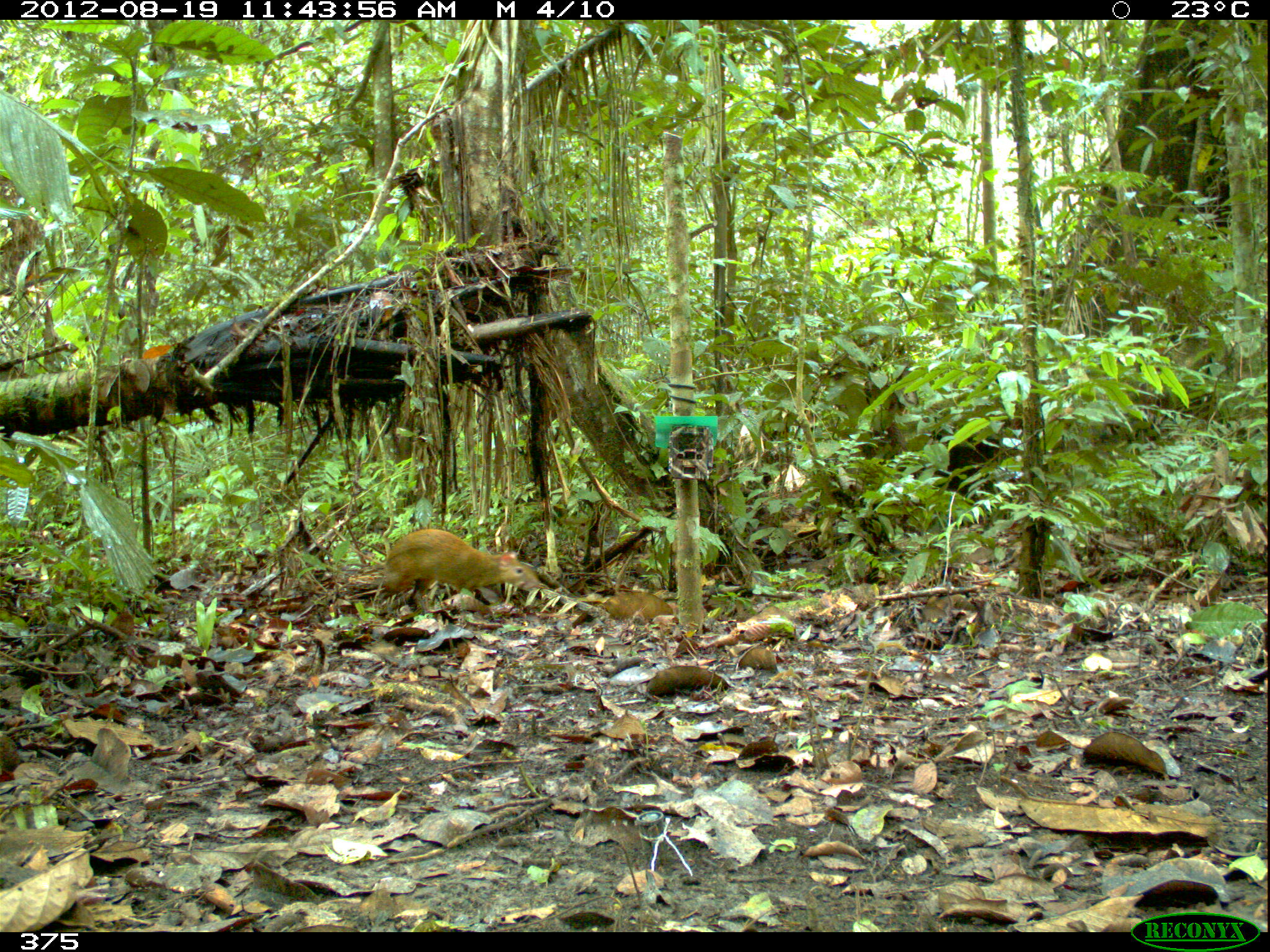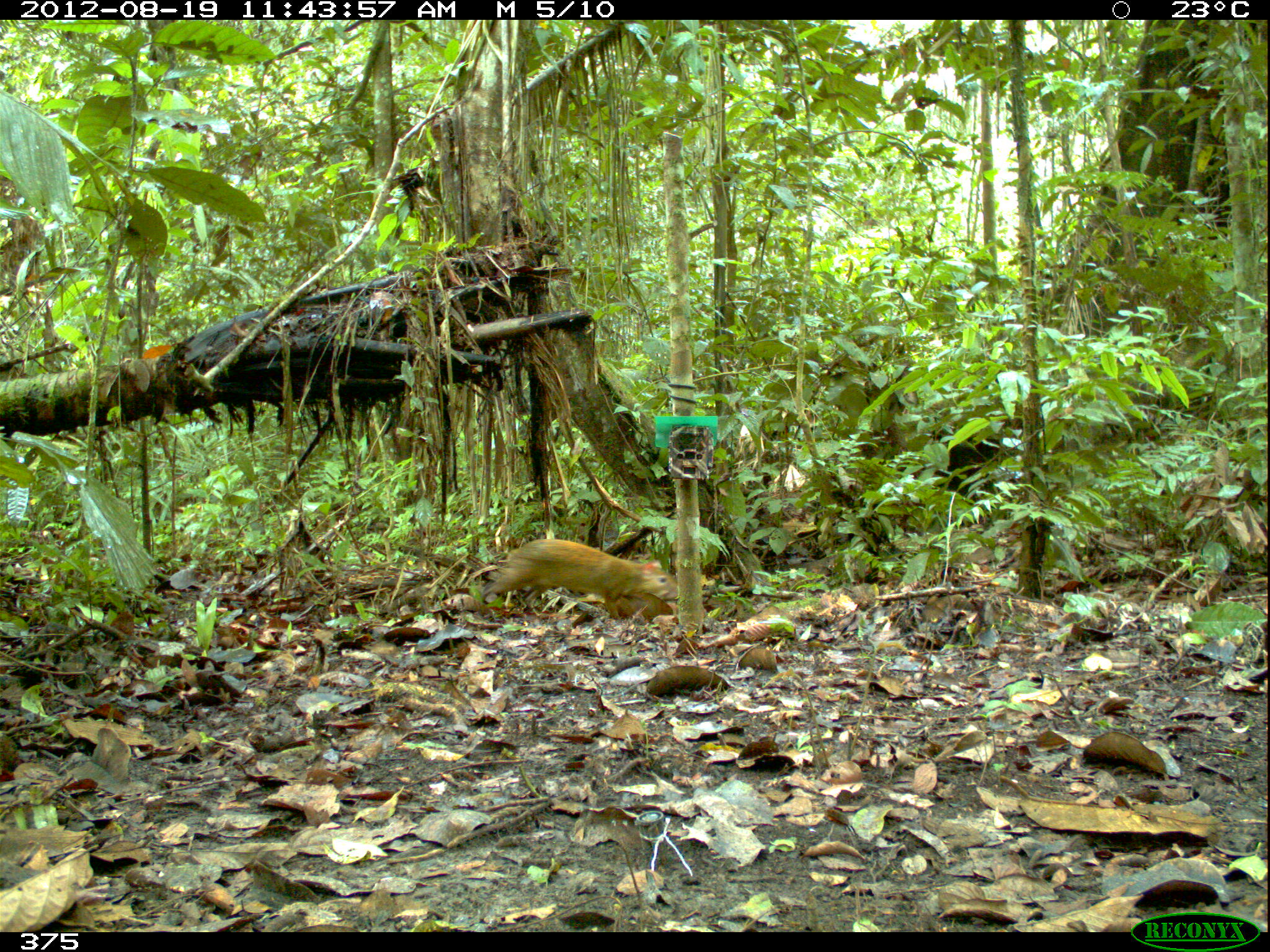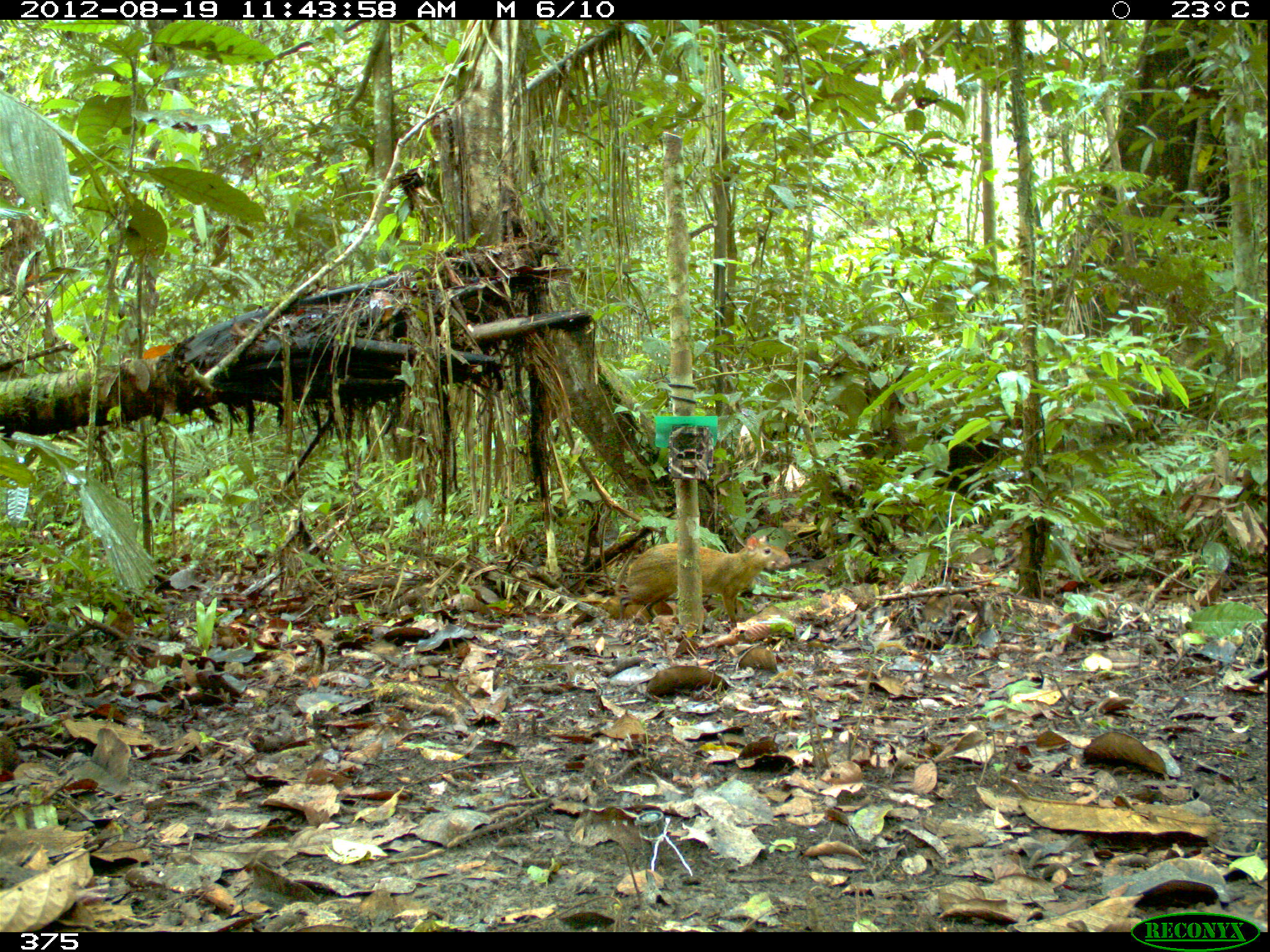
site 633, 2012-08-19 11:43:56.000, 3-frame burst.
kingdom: Animalia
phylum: Chordata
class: Mammalia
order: Rodentia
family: Dasyproctidae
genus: Dasyprocta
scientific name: Dasyprocta punctata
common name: central american agouti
Dasyprocta punctata (central american agouti).